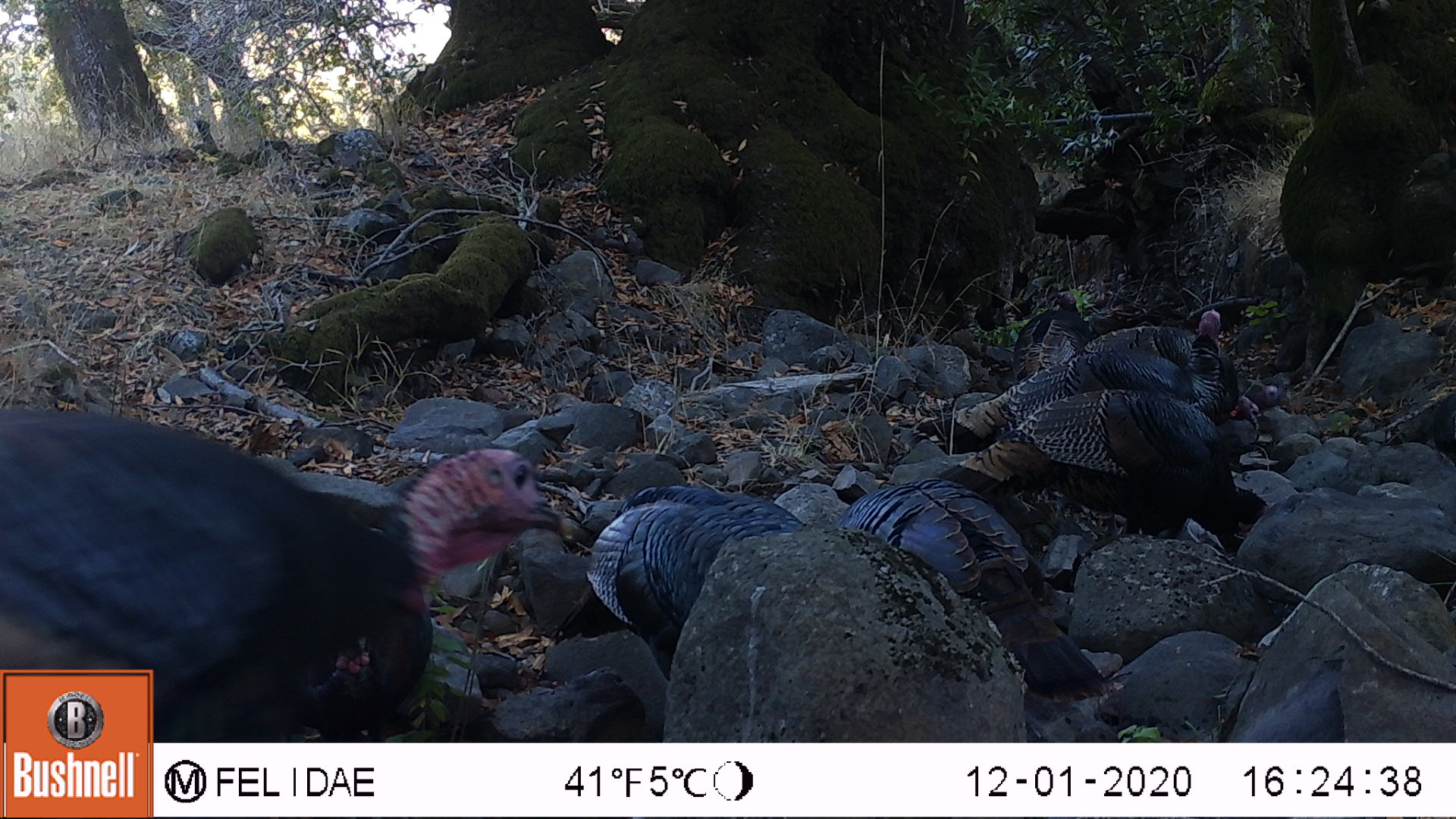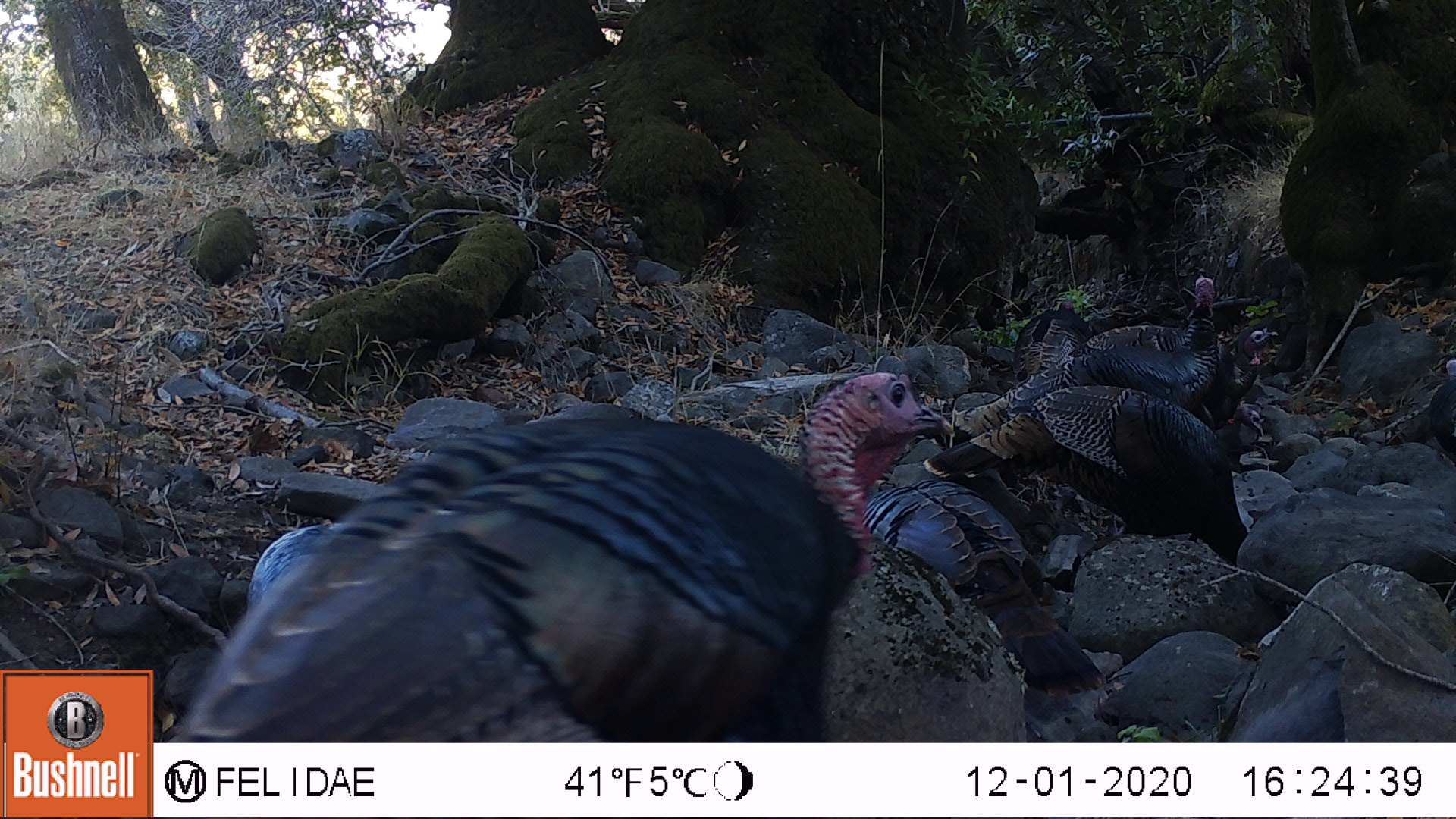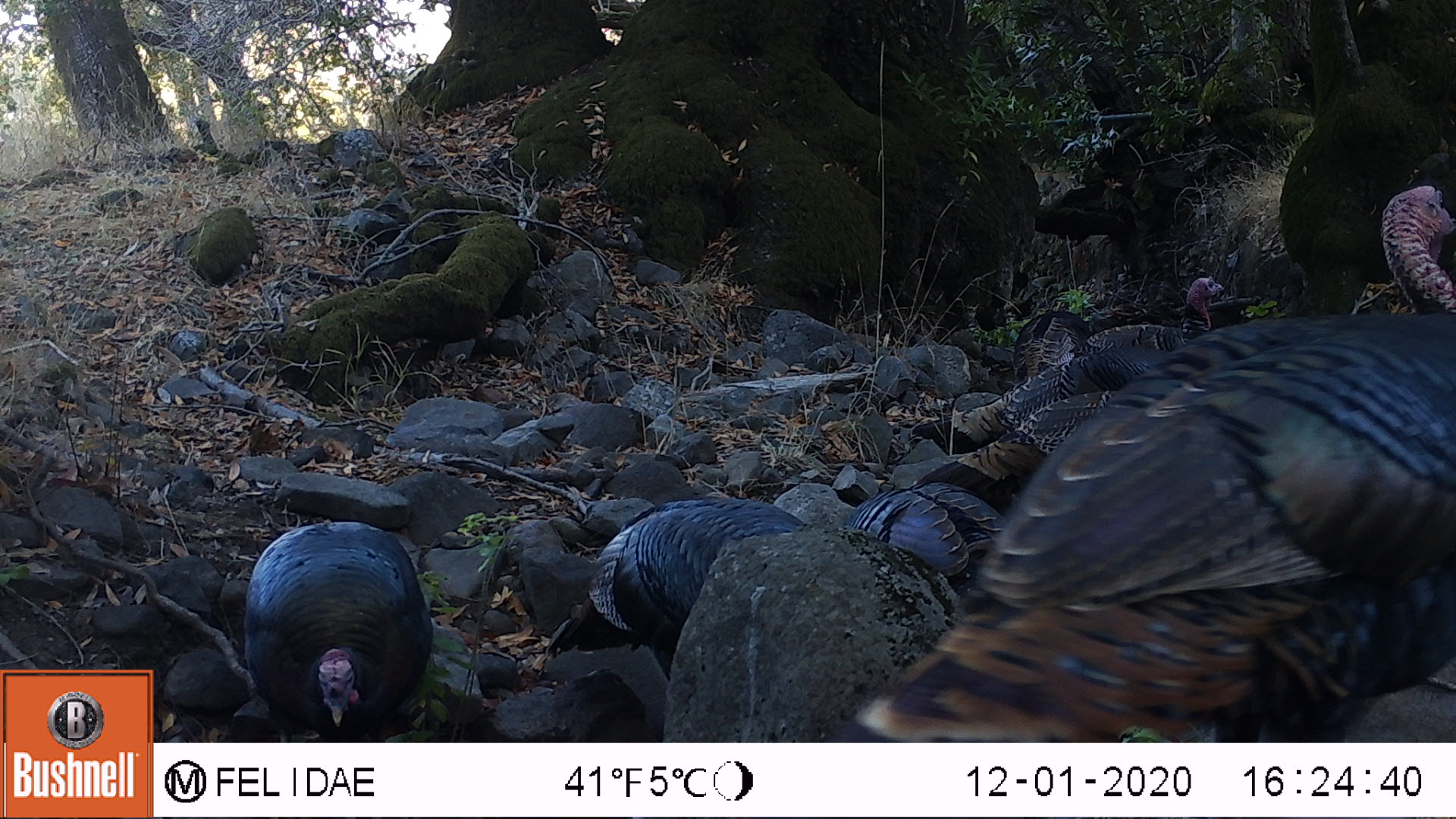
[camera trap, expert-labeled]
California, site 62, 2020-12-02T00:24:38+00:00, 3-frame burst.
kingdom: Animalia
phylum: Chordata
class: Aves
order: Galliformes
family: Phasianidae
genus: Meleagris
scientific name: Meleagris gallopavo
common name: turkey